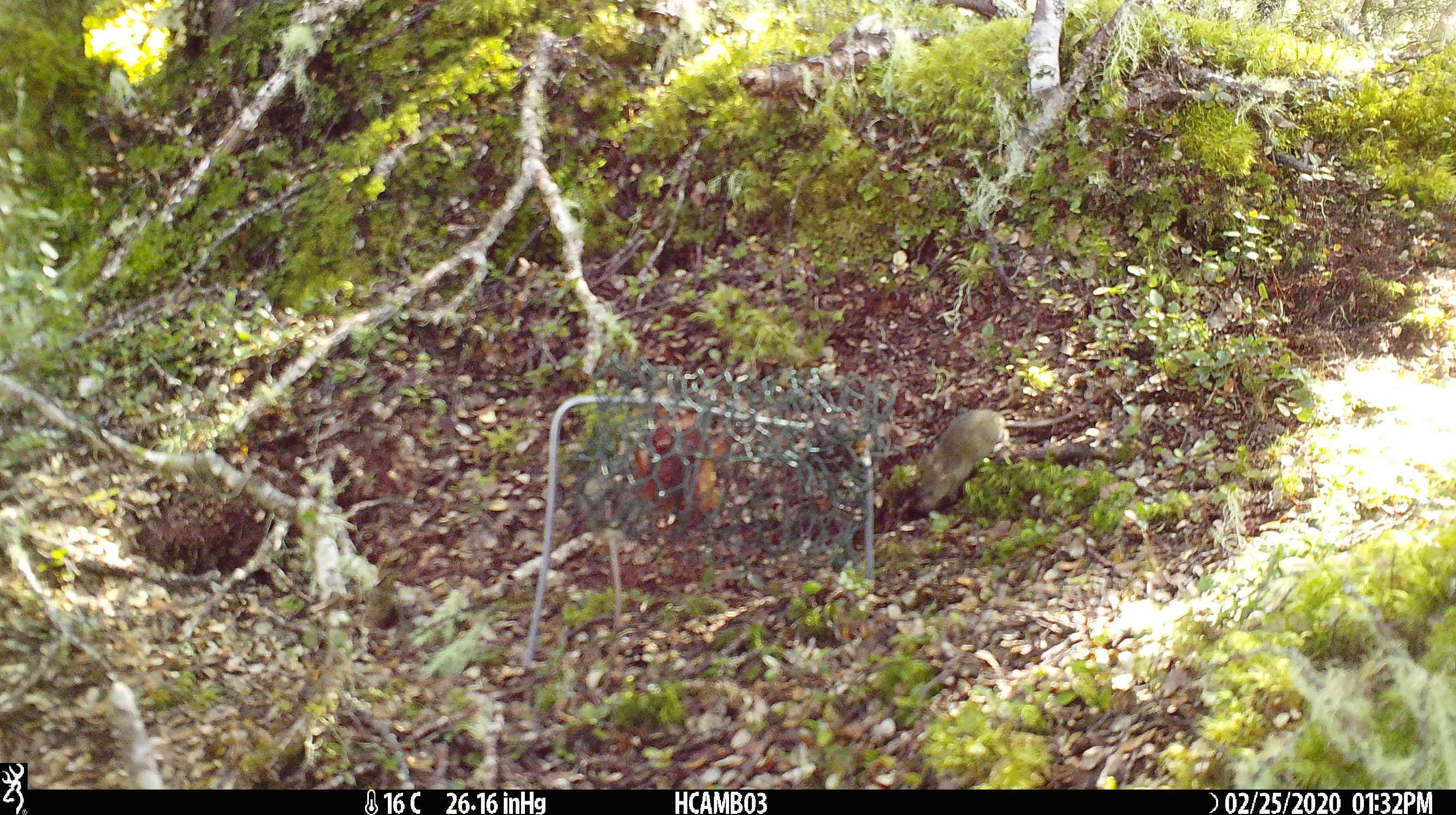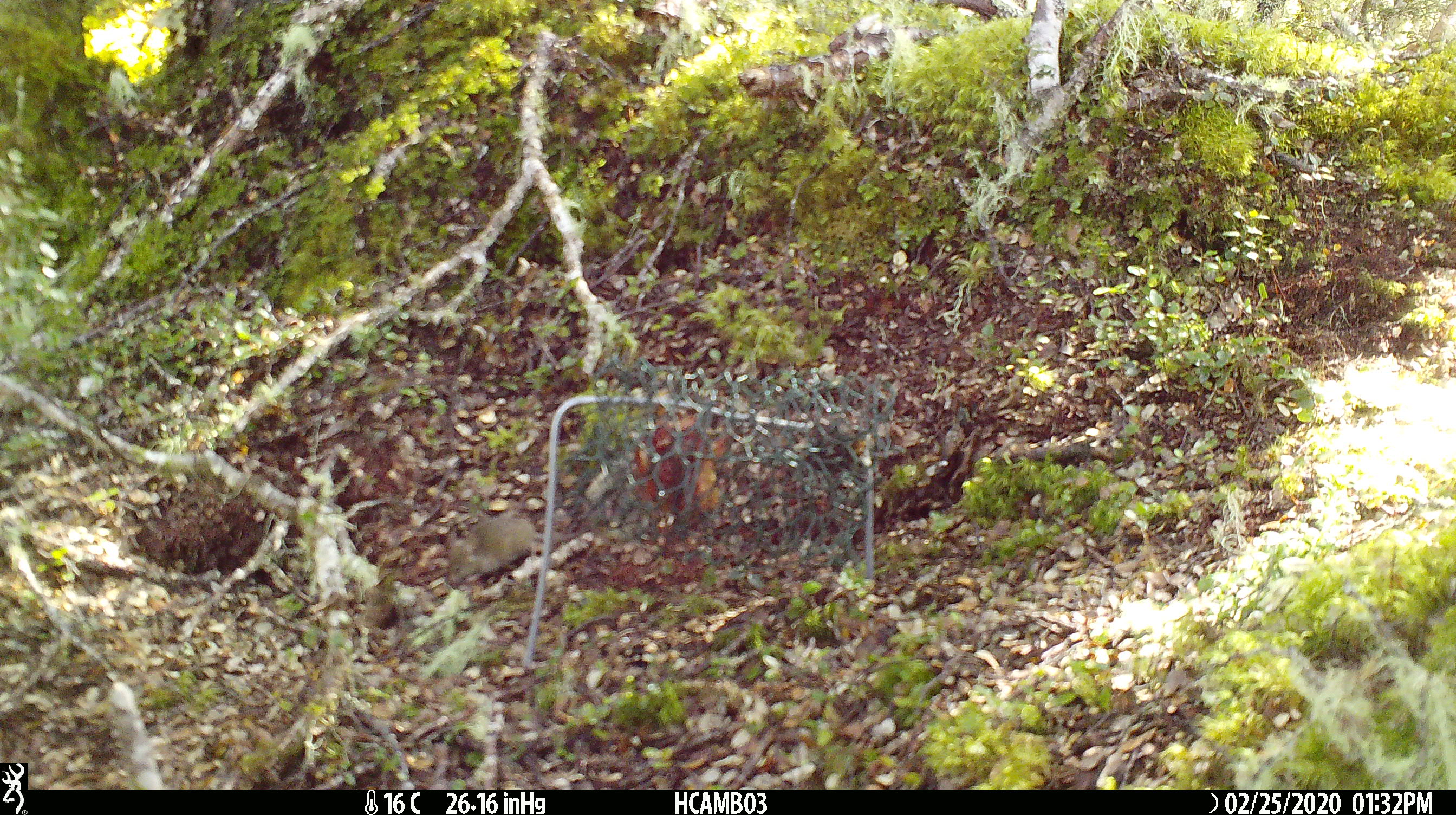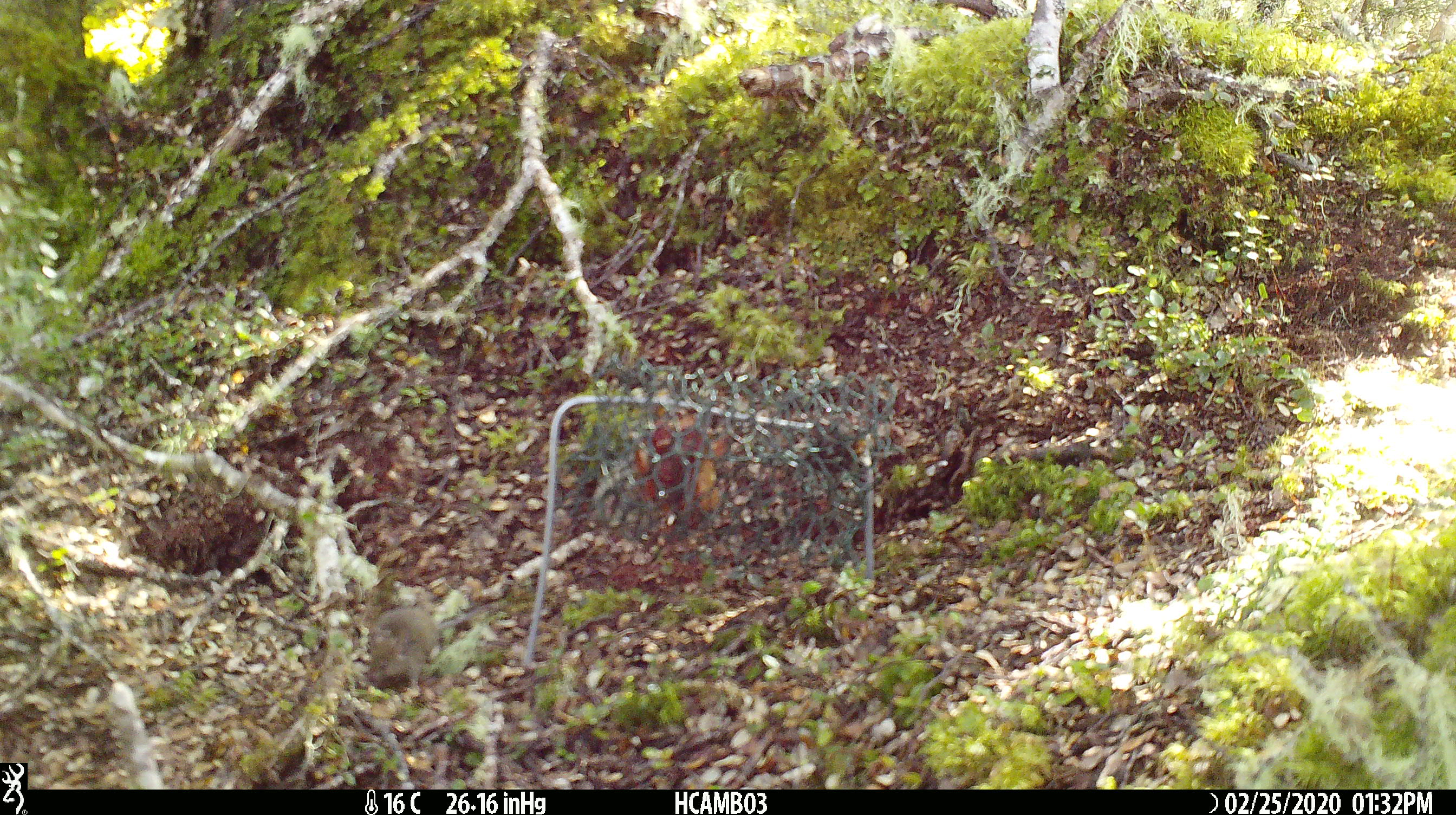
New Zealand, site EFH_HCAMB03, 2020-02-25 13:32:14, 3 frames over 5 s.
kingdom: Animalia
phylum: Chordata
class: Mammalia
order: Rodentia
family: Muridae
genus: Mus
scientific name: Mus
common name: mouse